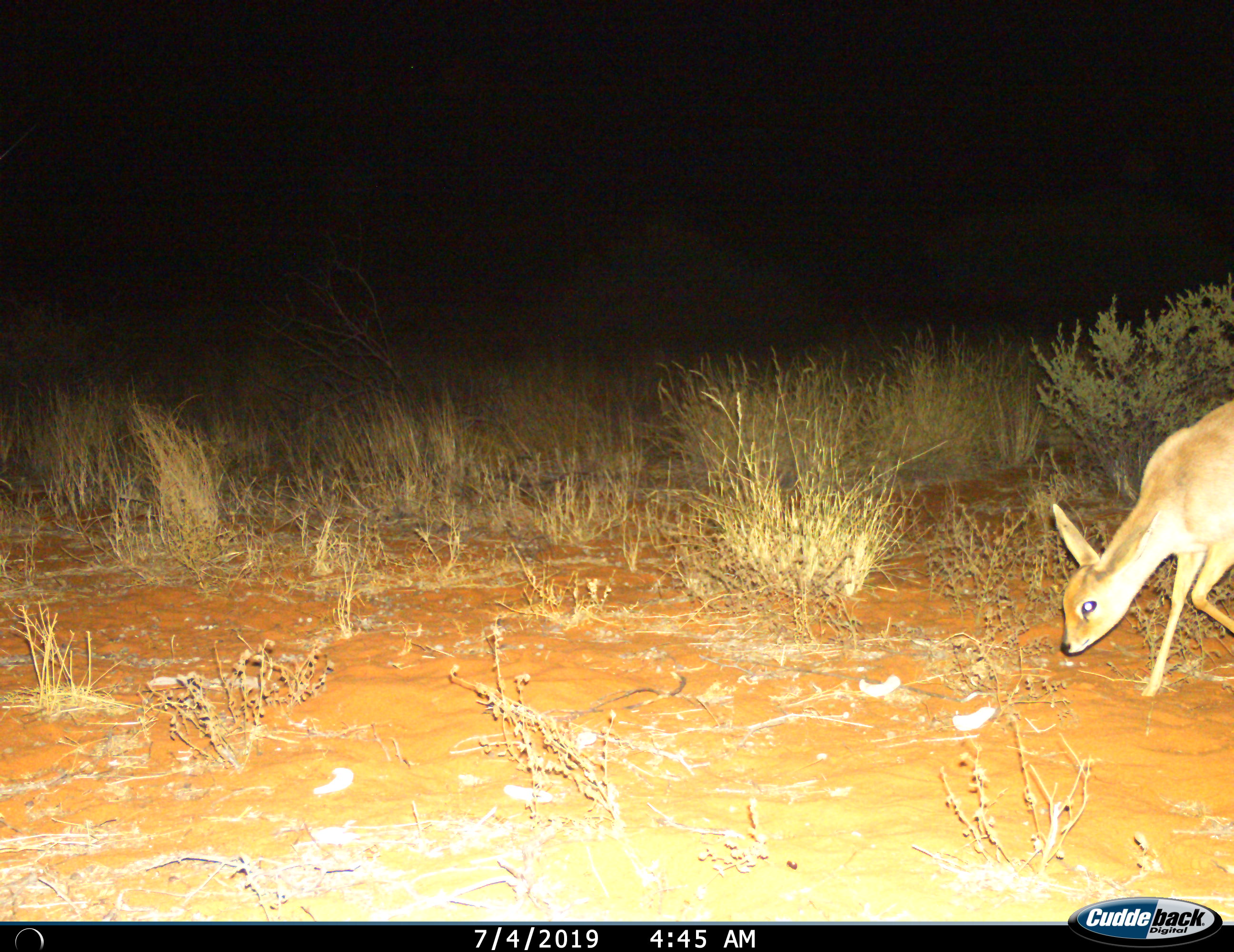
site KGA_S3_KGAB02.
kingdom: Animalia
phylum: Chordata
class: Mammalia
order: Artiodactyla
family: Bovidae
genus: Raphicerus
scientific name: Raphicerus campestris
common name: steenbok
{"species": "steenbok (Raphicerus campestris)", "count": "1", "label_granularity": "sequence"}